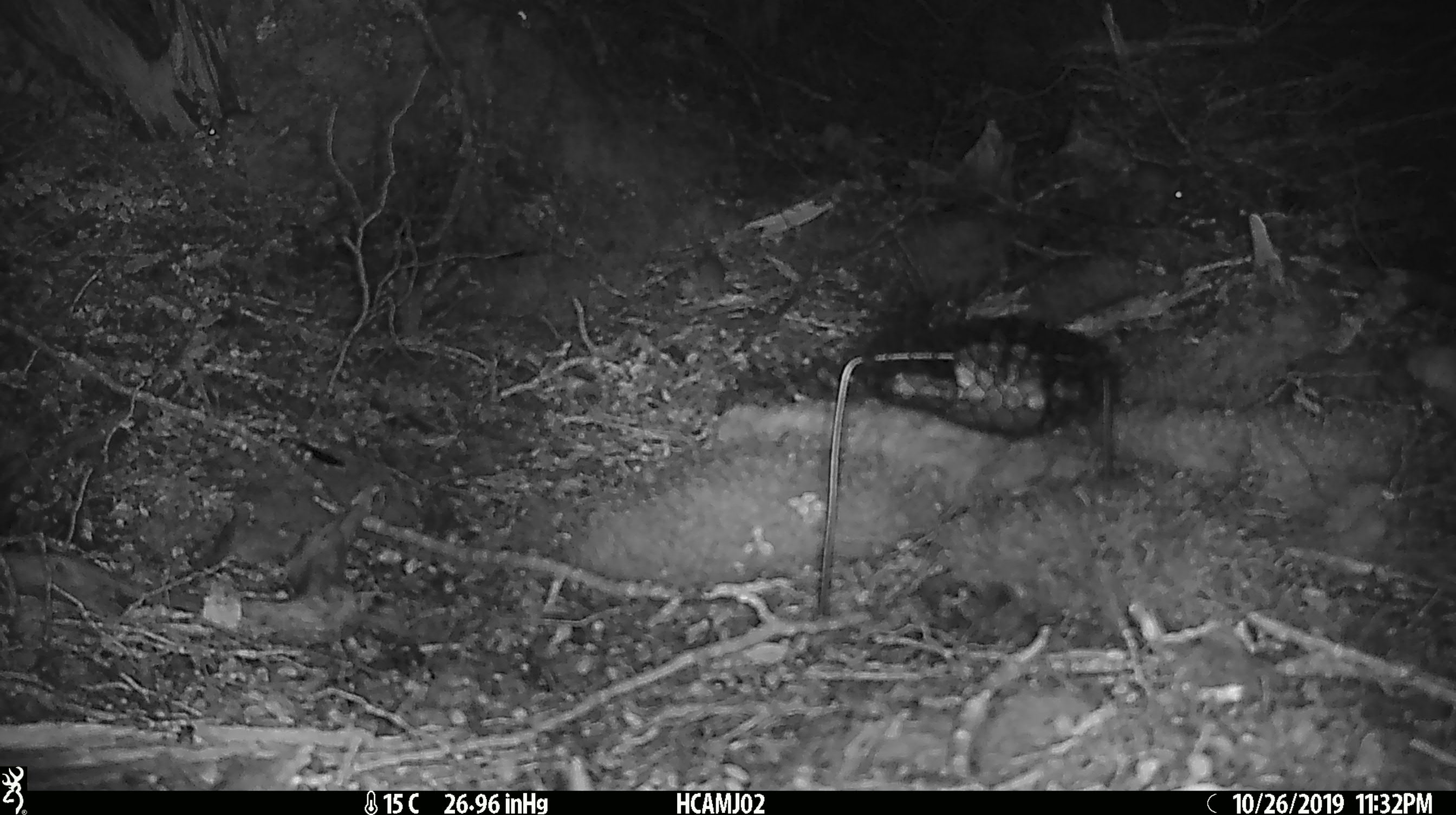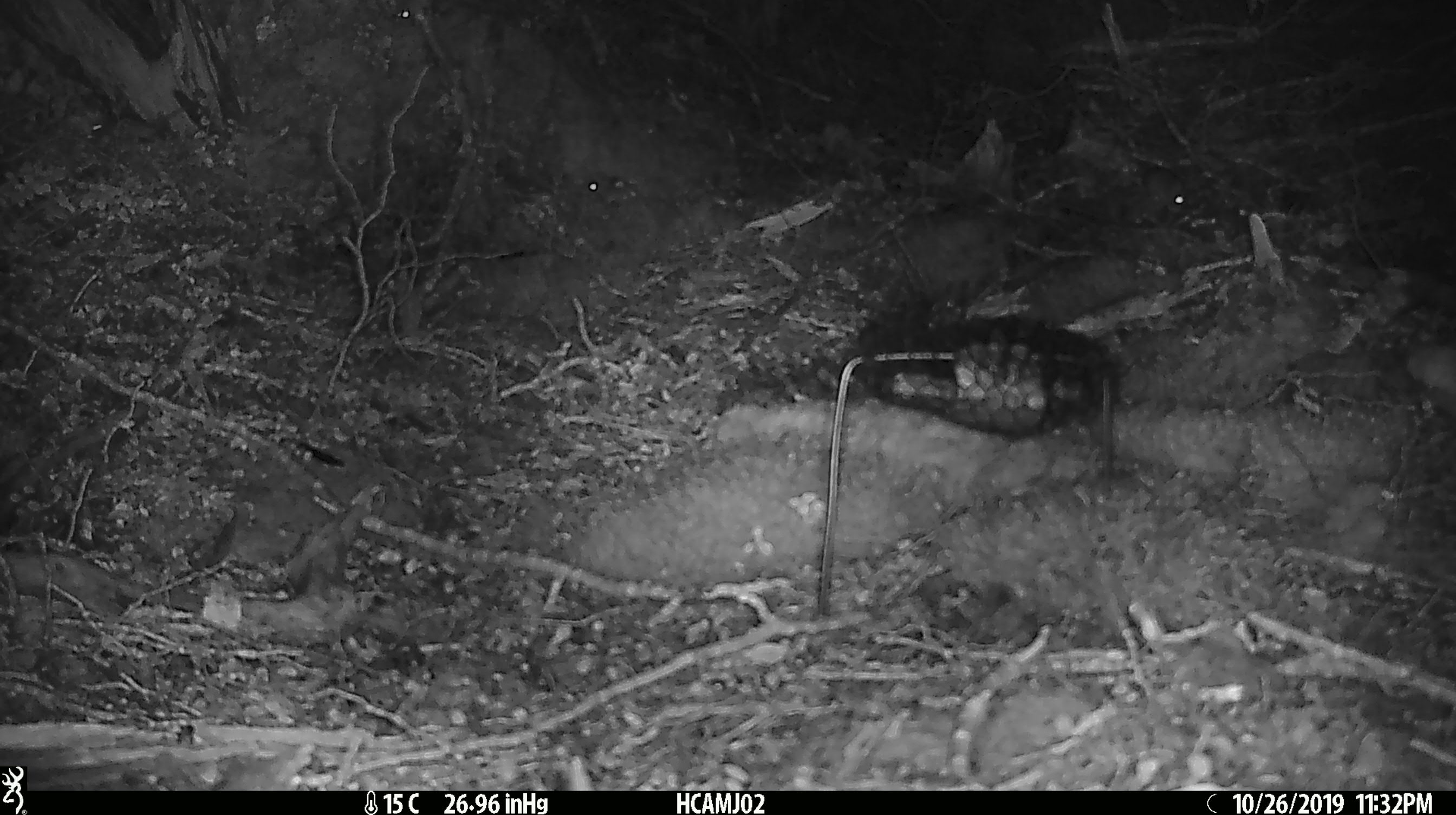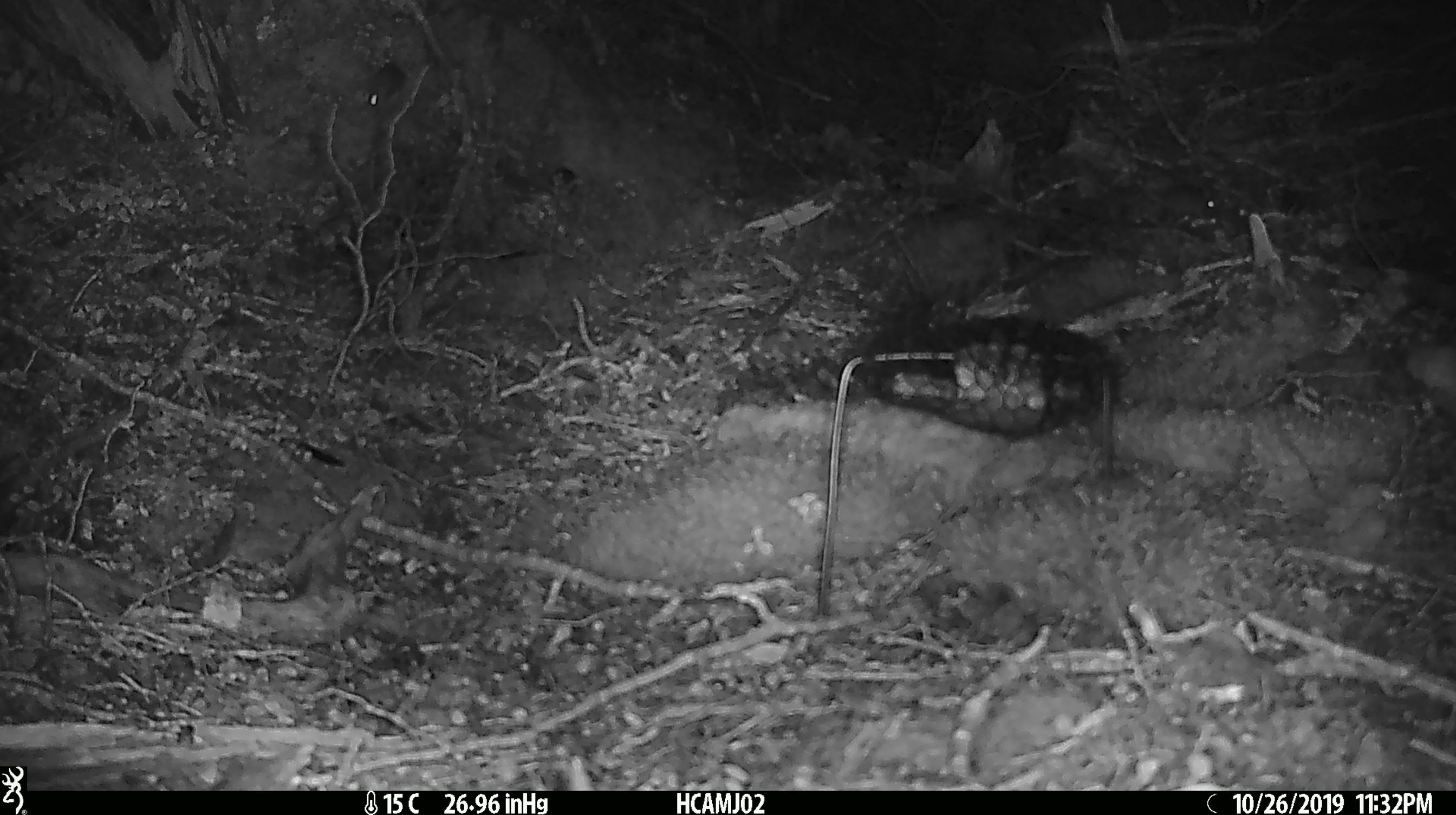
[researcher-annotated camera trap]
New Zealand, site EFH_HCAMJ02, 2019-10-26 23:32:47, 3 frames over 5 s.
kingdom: Animalia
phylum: Chordata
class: Mammalia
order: Rodentia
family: Muridae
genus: Mus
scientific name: Mus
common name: mouse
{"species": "mouse (Mus)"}